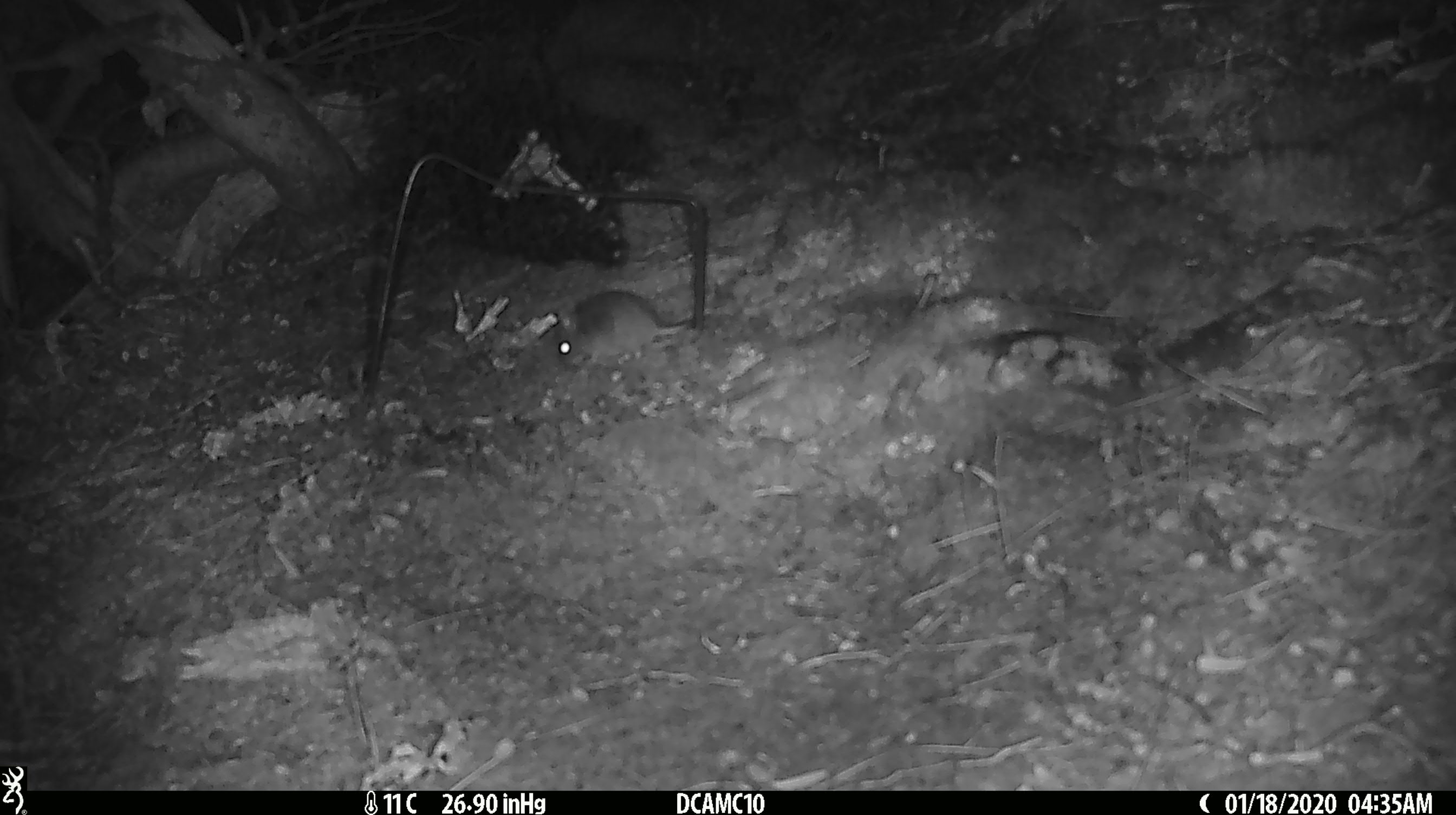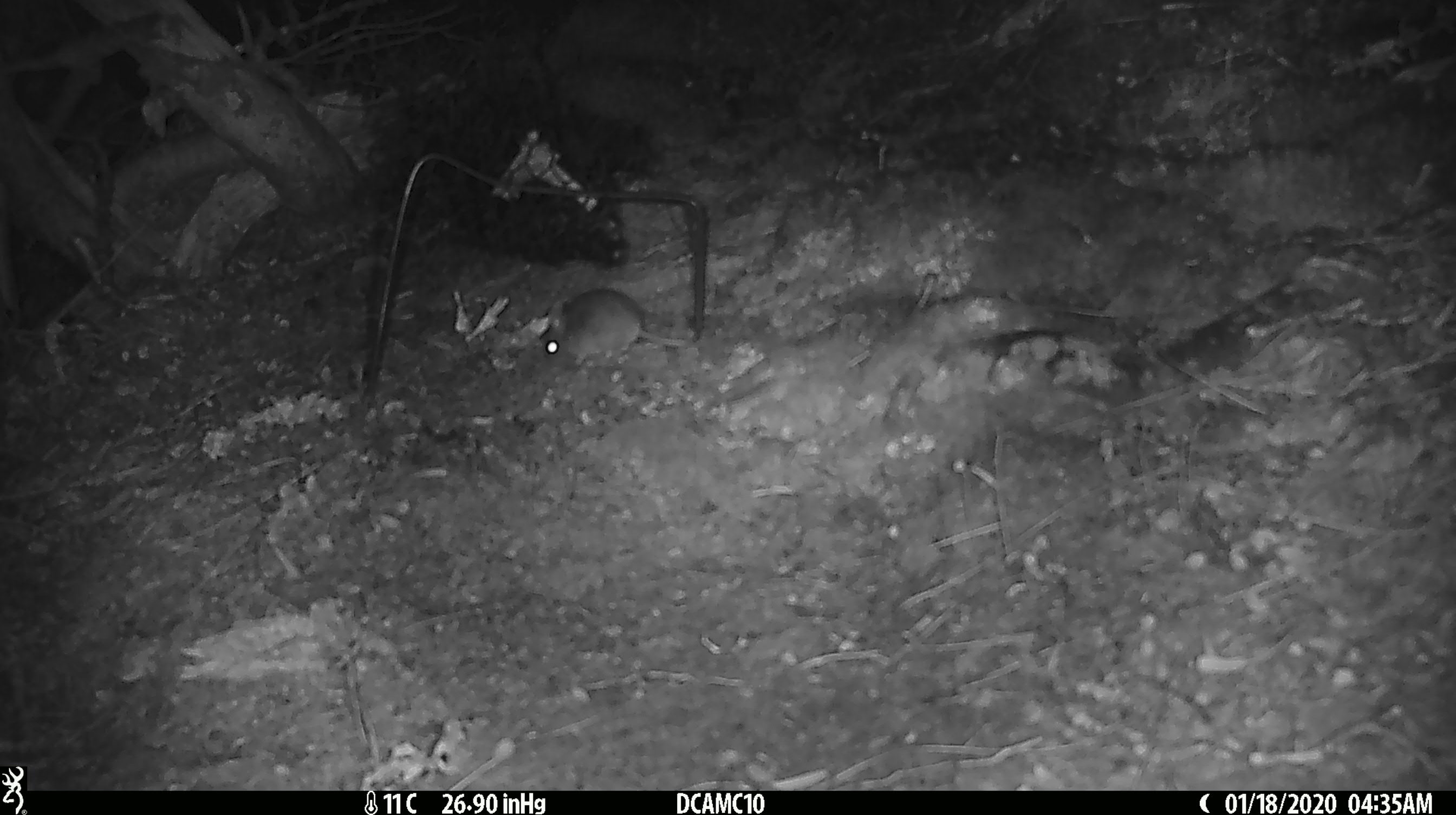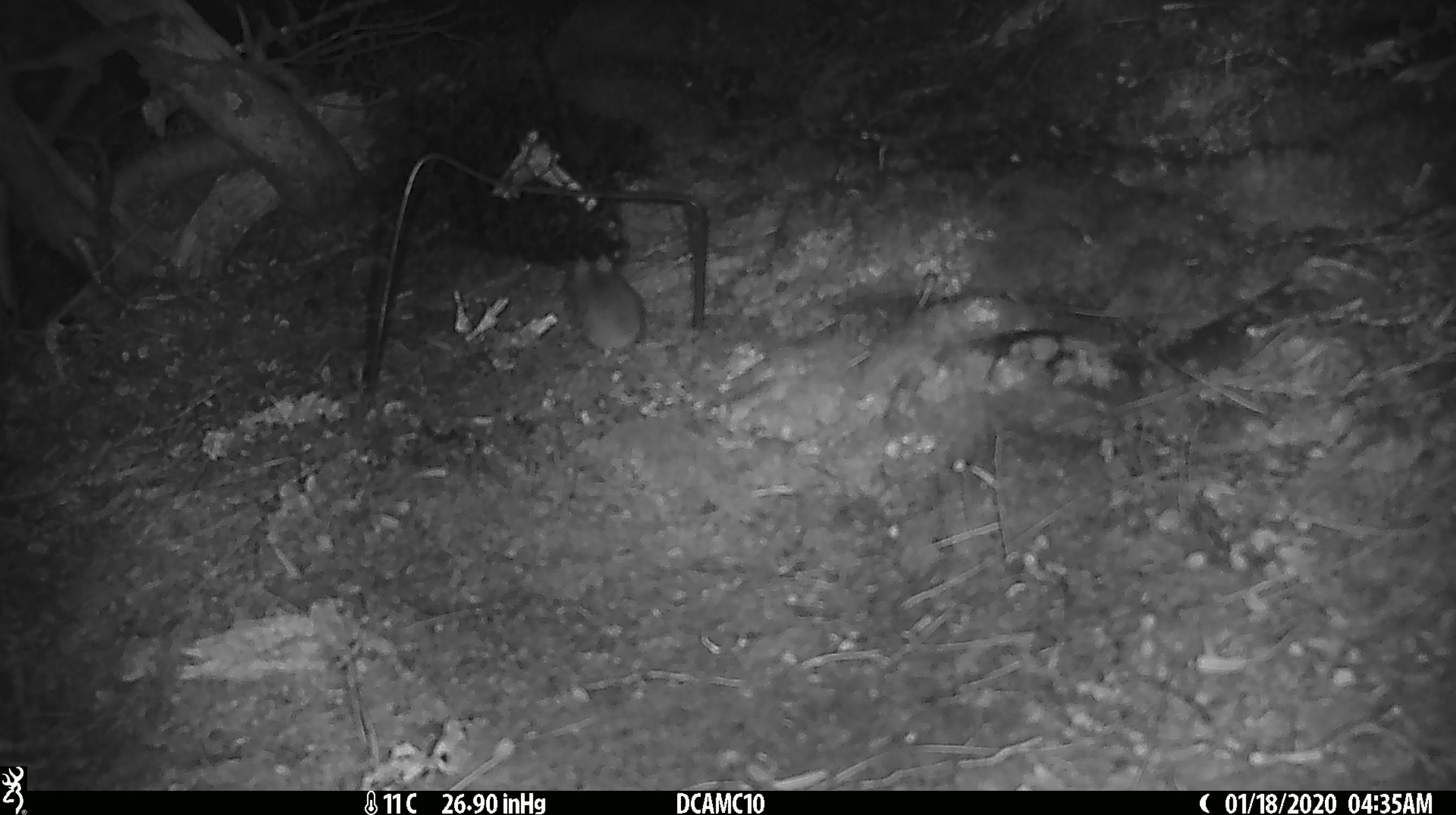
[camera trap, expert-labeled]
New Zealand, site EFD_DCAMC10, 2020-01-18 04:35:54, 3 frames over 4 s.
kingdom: Animalia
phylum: Chordata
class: Mammalia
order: Rodentia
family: Muridae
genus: Mus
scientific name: Mus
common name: mouse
Mouse (Mus).